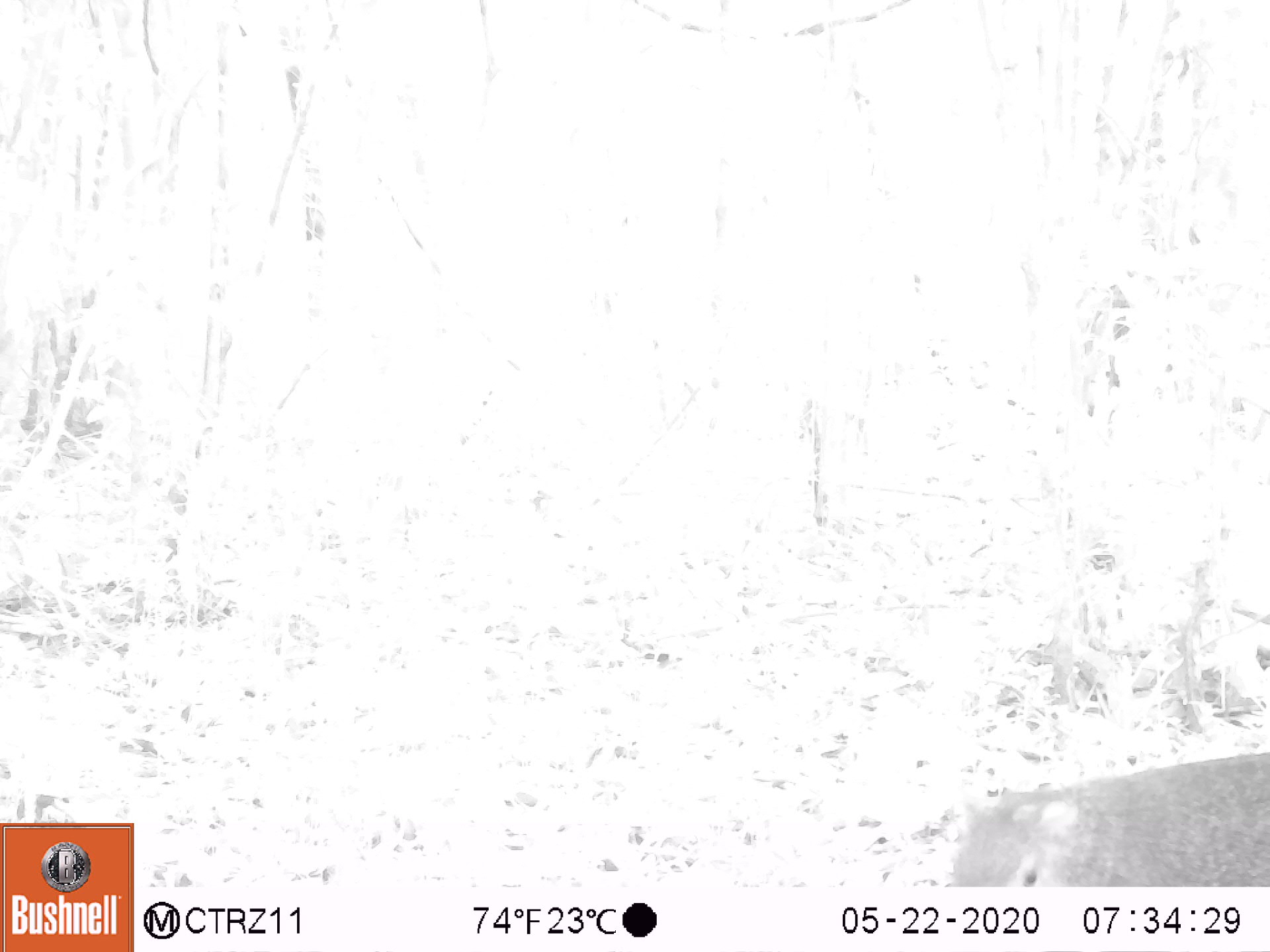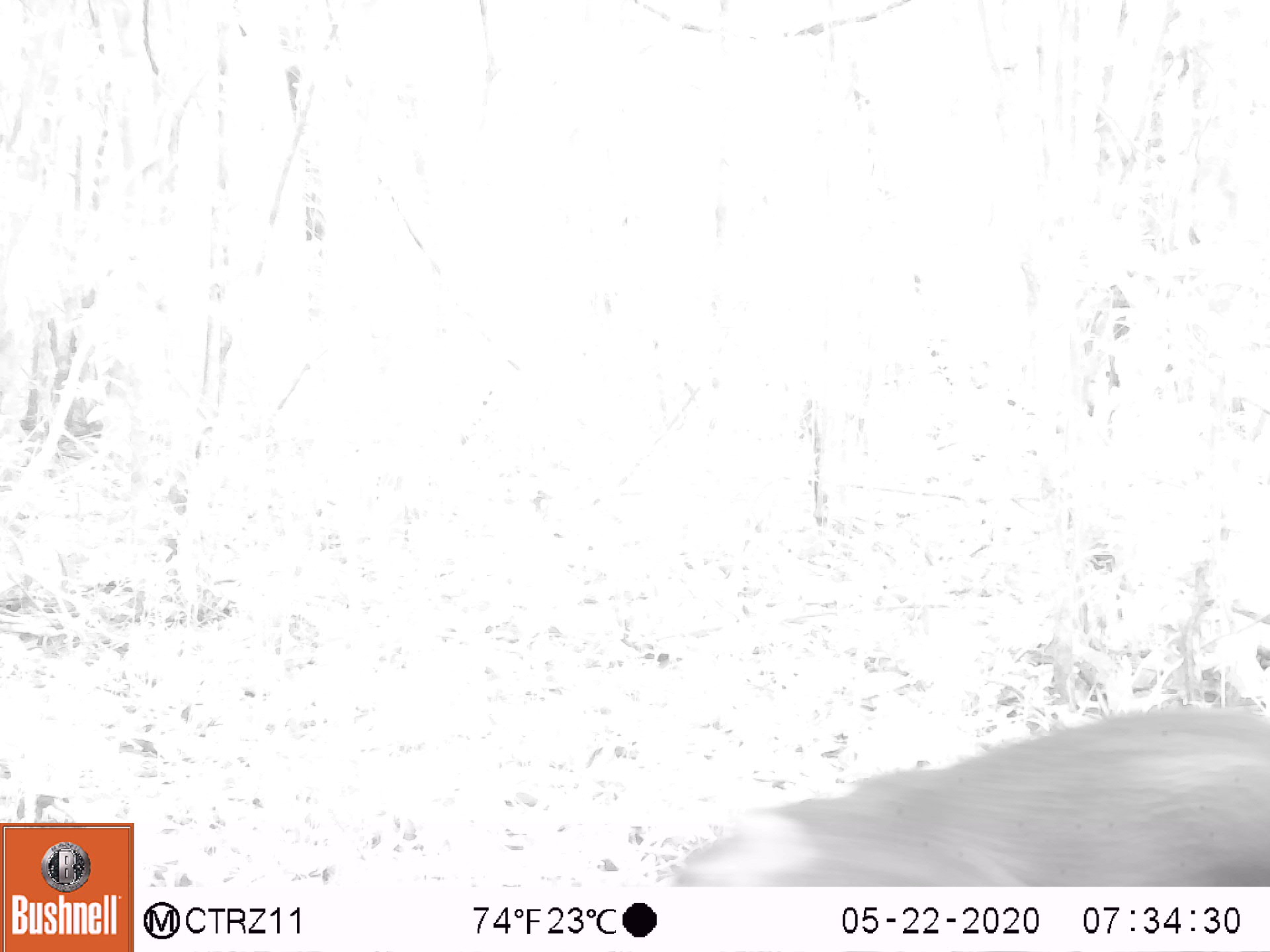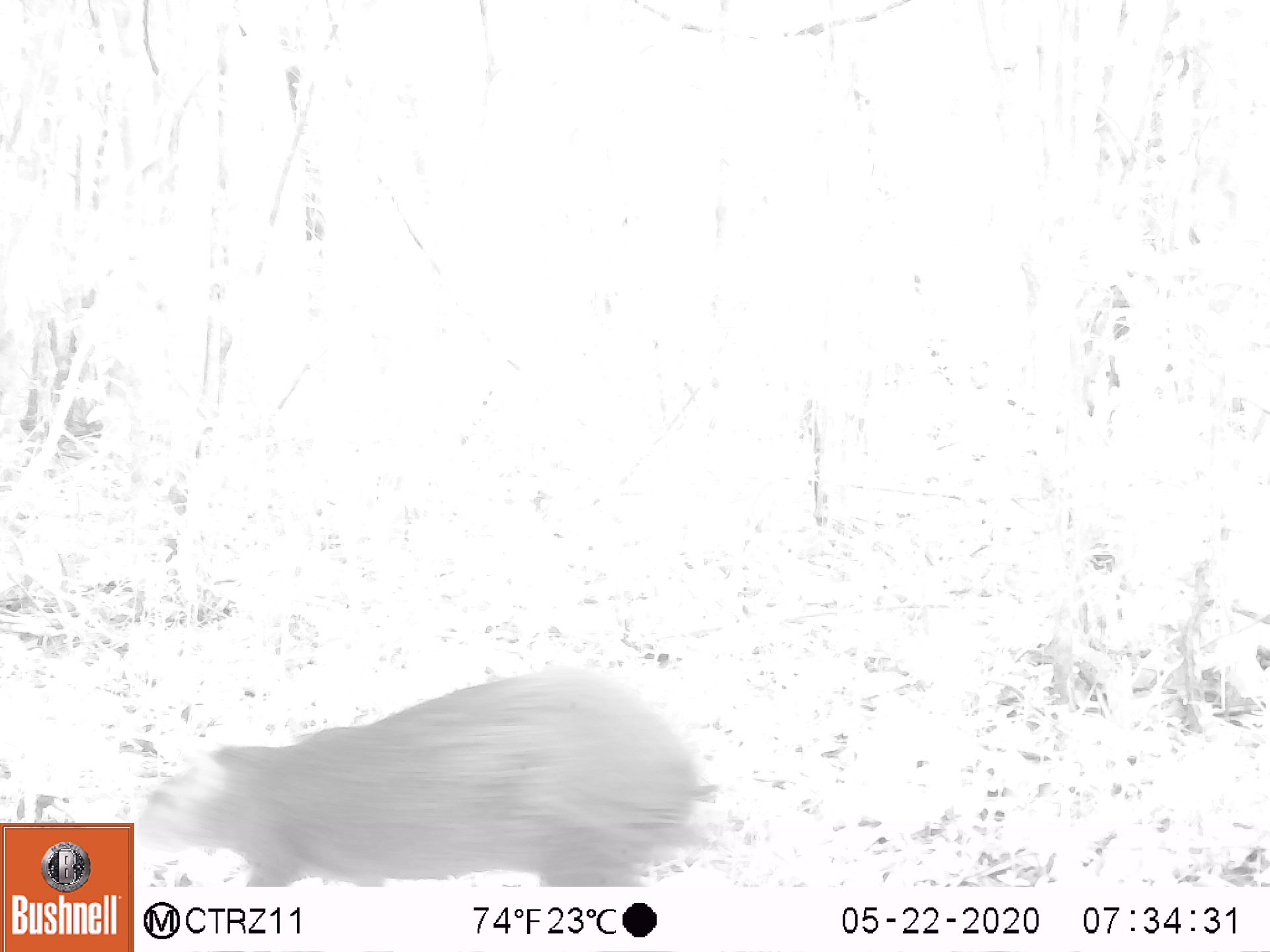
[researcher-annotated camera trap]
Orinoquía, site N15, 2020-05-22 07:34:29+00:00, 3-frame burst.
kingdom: Animalia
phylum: Chordata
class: Mammalia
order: Rodentia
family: Dasyproctidae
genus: Dasyprocta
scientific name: Dasyprocta fuliginosa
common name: black agouti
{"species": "black agouti (Dasyprocta fuliginosa)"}